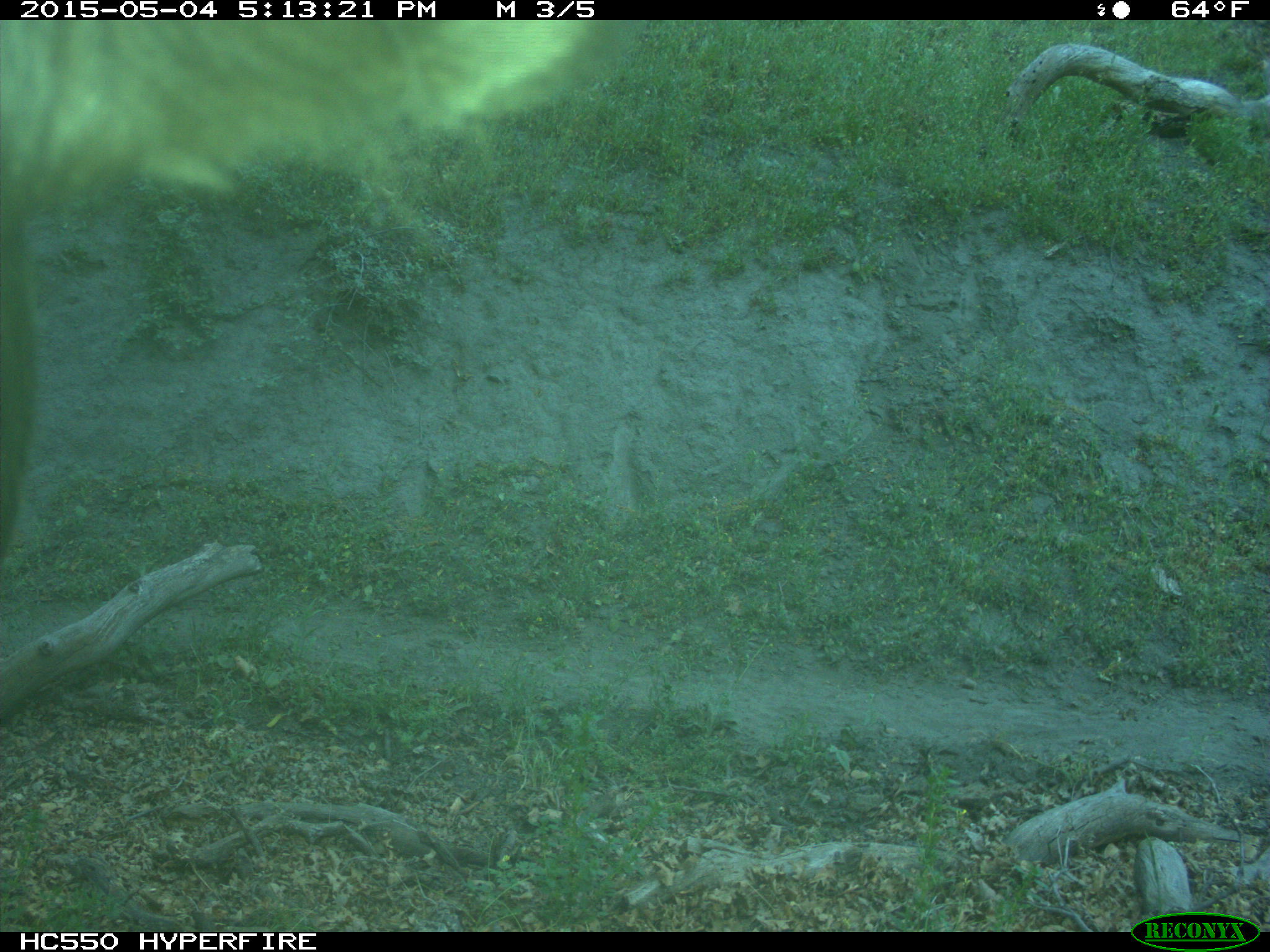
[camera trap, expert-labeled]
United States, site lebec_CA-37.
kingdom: Animalia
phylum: Chordata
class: Mammalia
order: Artiodactyla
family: Bovidae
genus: Bos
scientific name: Bos taurus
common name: domestic cow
Bos taurus (domestic cow).